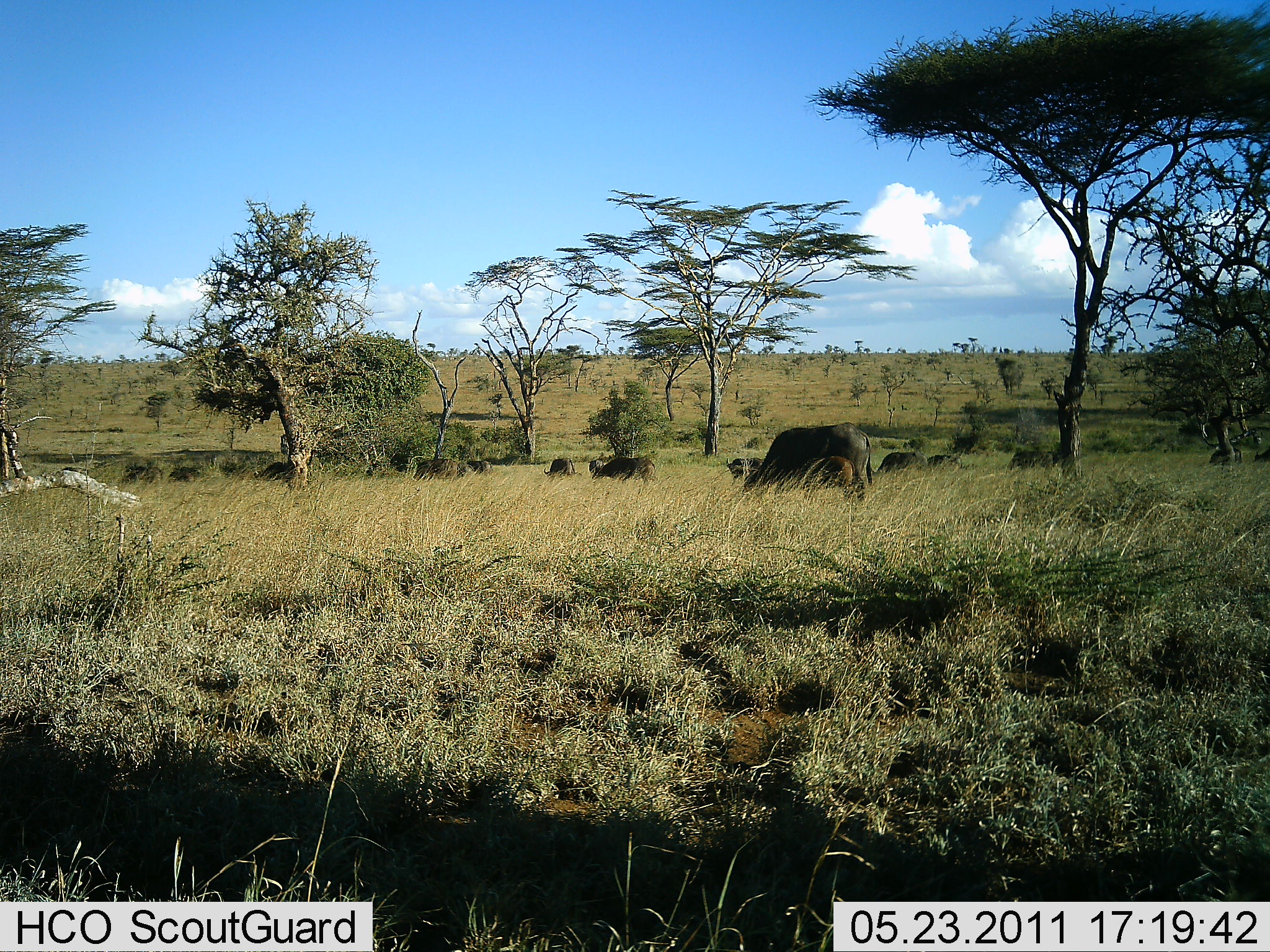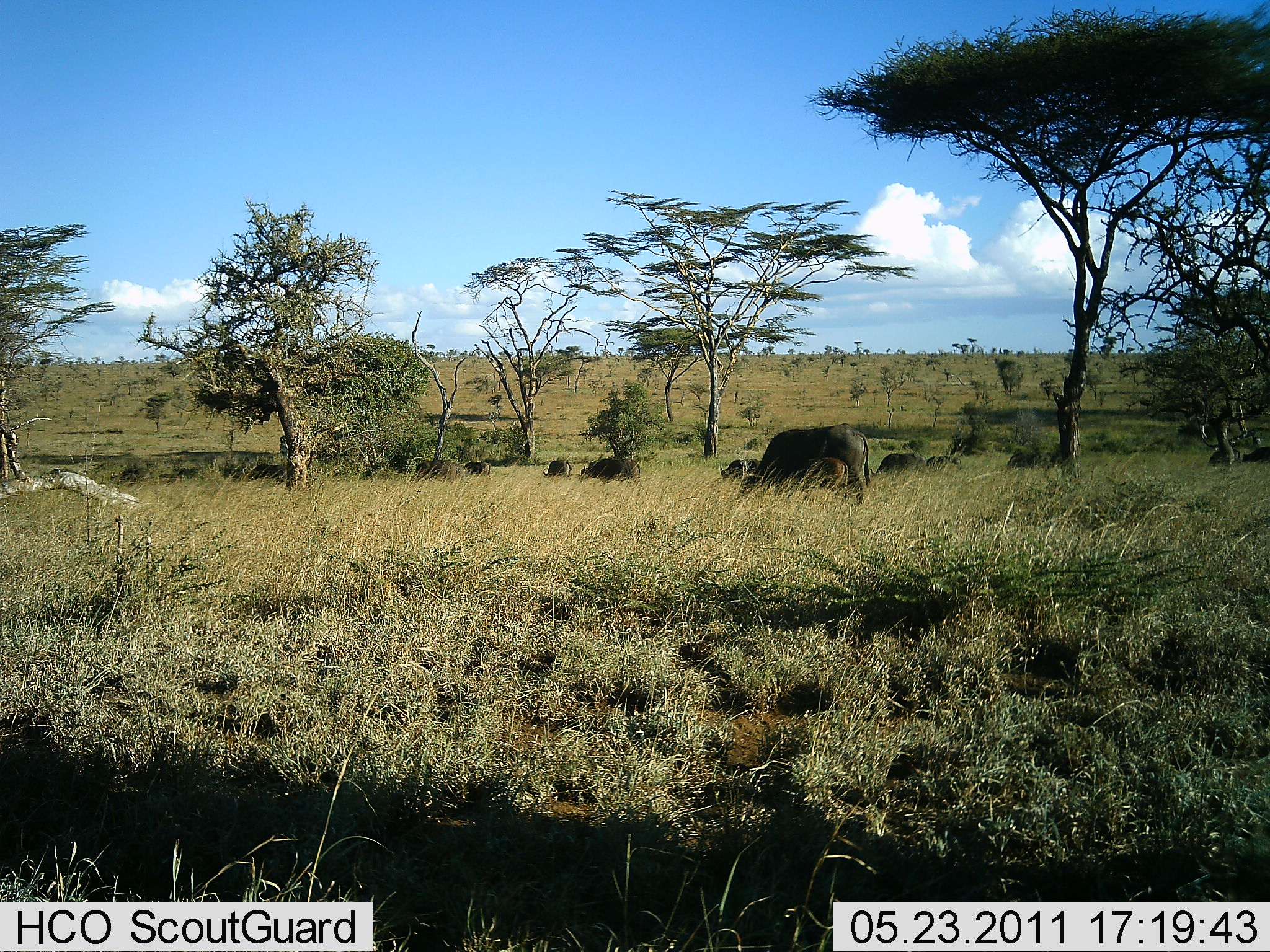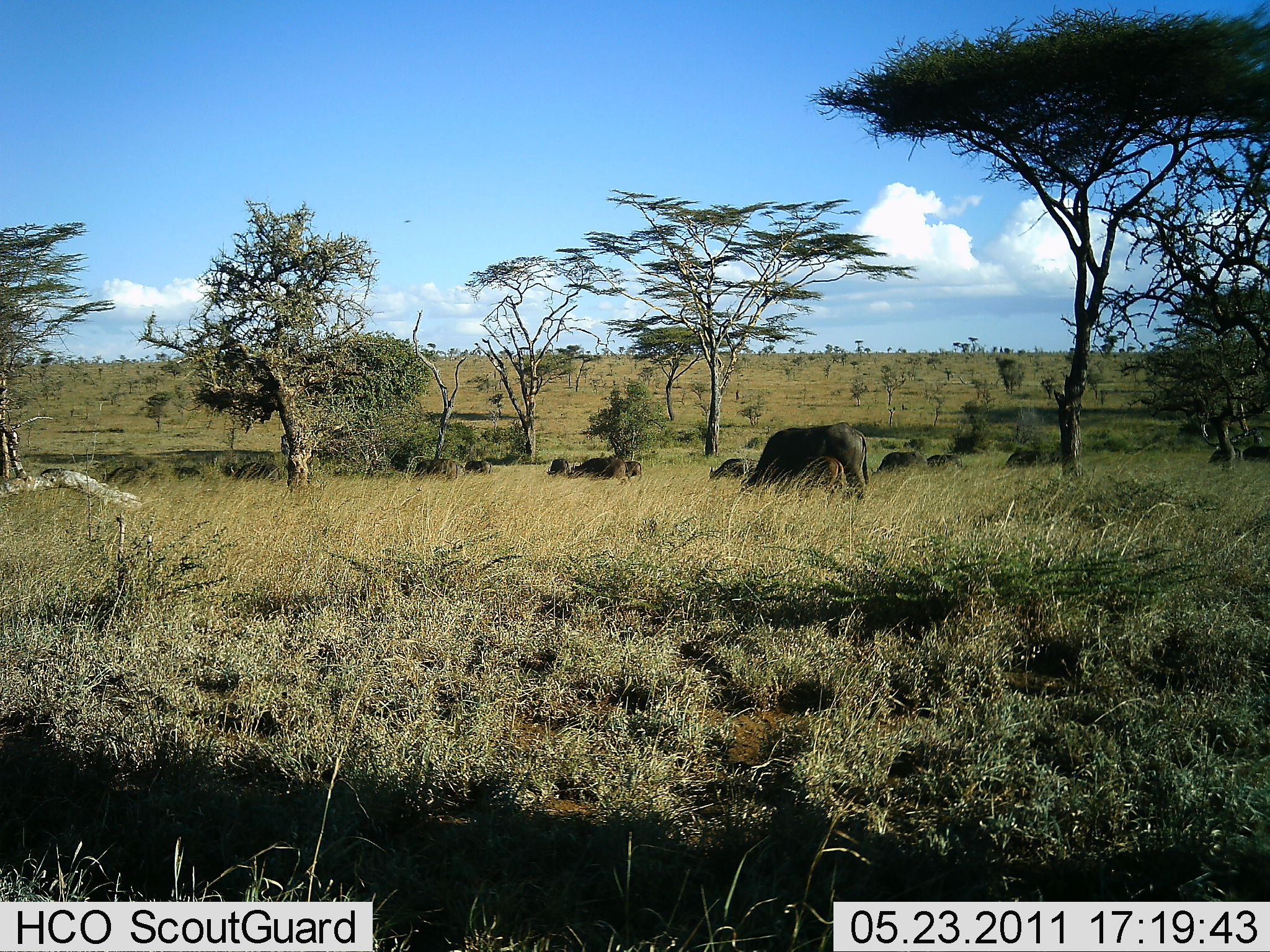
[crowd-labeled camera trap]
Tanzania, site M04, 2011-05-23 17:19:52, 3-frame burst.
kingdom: Animalia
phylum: Chordata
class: Mammalia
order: Artiodactyla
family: Bovidae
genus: Syncerus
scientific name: Syncerus caffer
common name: cape buffalo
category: buffalo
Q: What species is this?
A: Buffalo (cape buffalo) (Syncerus caffer).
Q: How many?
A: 11-50.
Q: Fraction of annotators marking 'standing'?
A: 45%.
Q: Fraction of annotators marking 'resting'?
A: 0%.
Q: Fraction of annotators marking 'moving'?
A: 27%.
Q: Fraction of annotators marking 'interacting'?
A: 0%.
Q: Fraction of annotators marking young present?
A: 45%.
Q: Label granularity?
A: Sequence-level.